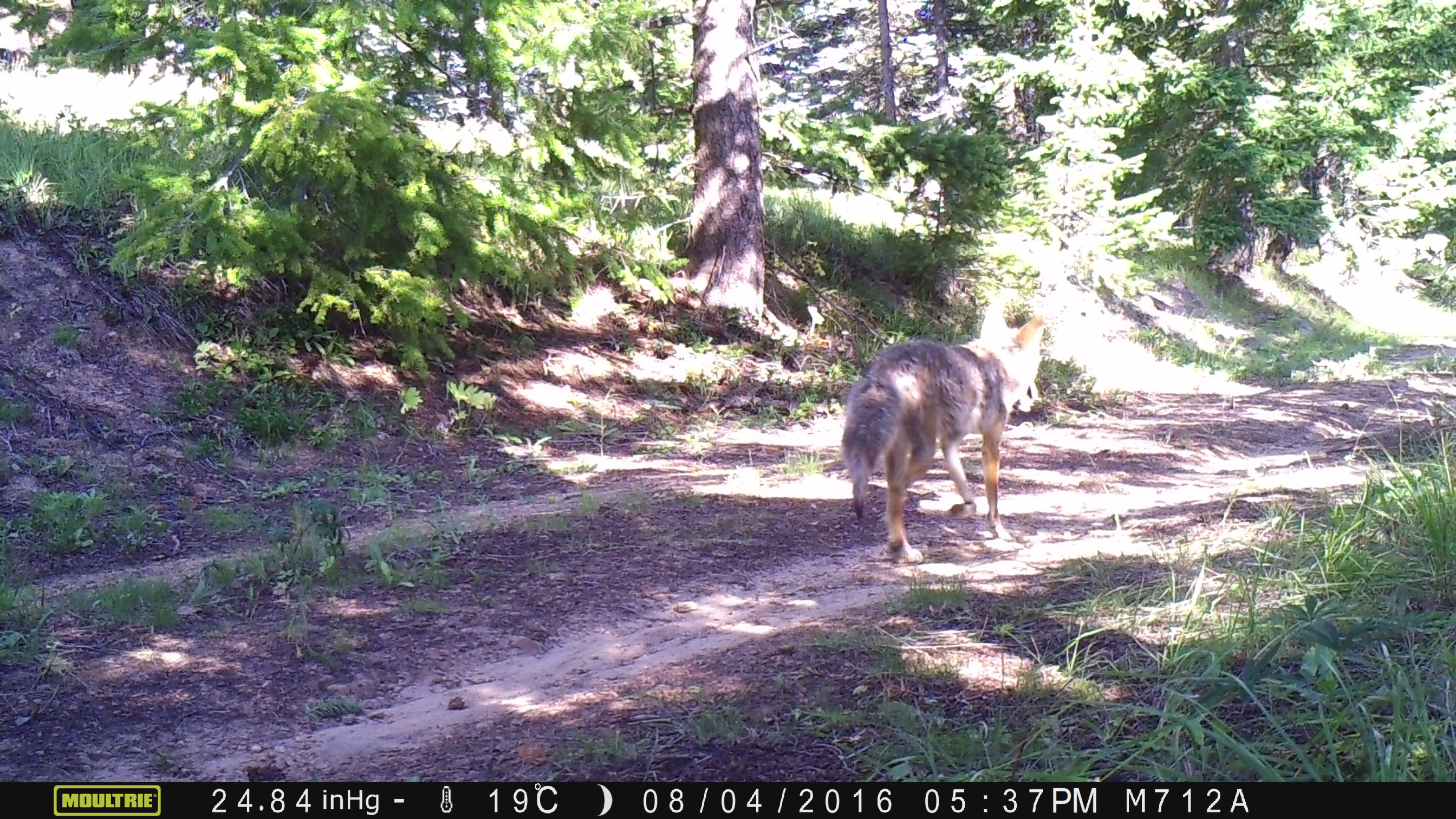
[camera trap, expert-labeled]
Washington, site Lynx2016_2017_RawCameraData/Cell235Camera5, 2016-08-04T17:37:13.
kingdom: Animalia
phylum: Chordata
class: Mammalia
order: Carnivora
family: Canidae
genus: Canis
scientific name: Canis latrans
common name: coyote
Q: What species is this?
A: Canis latrans (coyote).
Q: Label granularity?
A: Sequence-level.